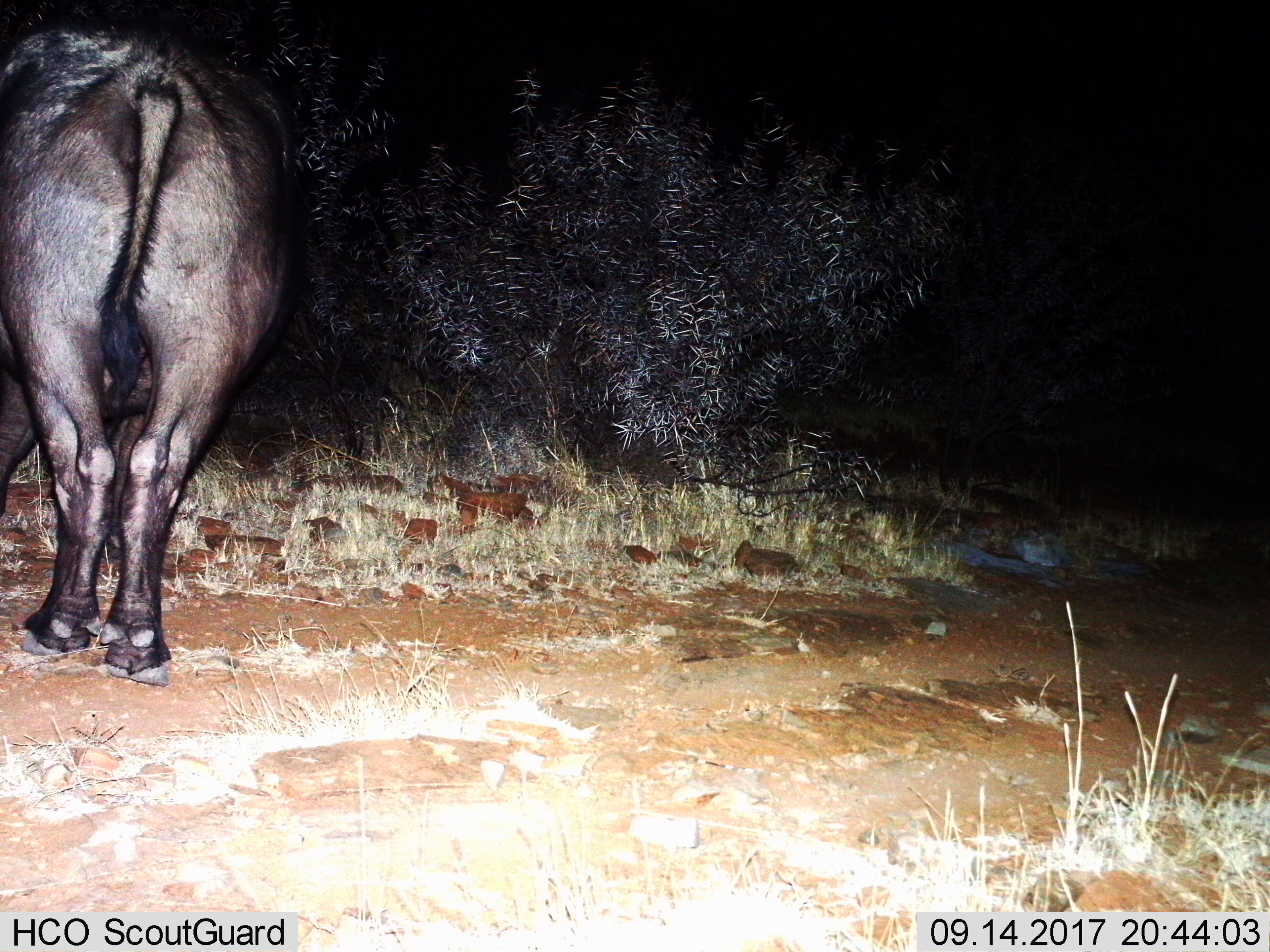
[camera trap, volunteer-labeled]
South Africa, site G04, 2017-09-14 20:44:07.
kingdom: Animalia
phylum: Chordata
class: Mammalia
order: Artiodactyla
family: Bovidae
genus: Syncerus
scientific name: Syncerus caffer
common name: cape buffalo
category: buffalo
Buffalo (cape buffalo) (Syncerus caffer), count 1. Behavior (volunteer vote fractions): standing 100%, resting 0%, moving 0%, interacting 0%. Young present (vote fraction): 0%. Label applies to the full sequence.